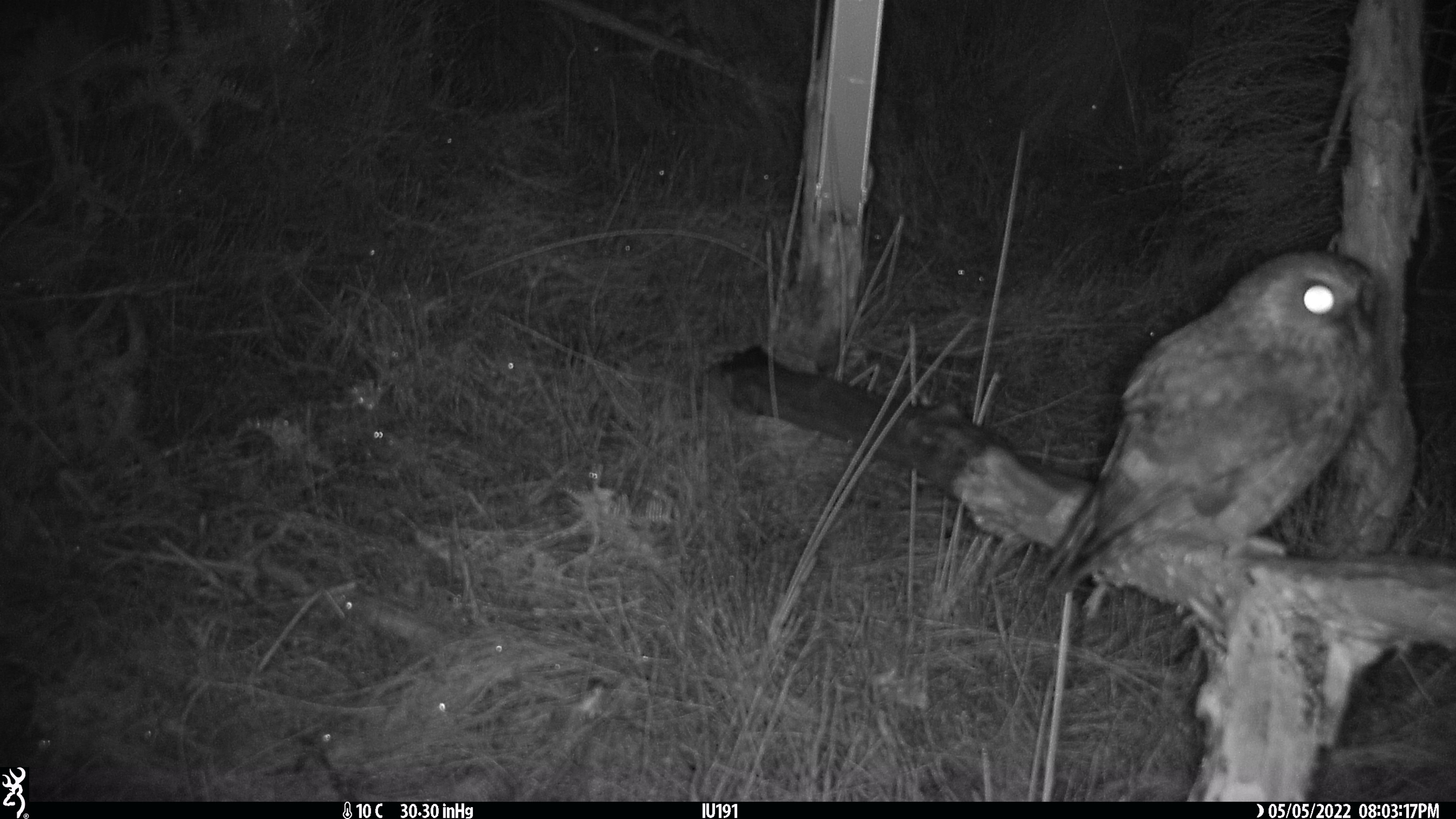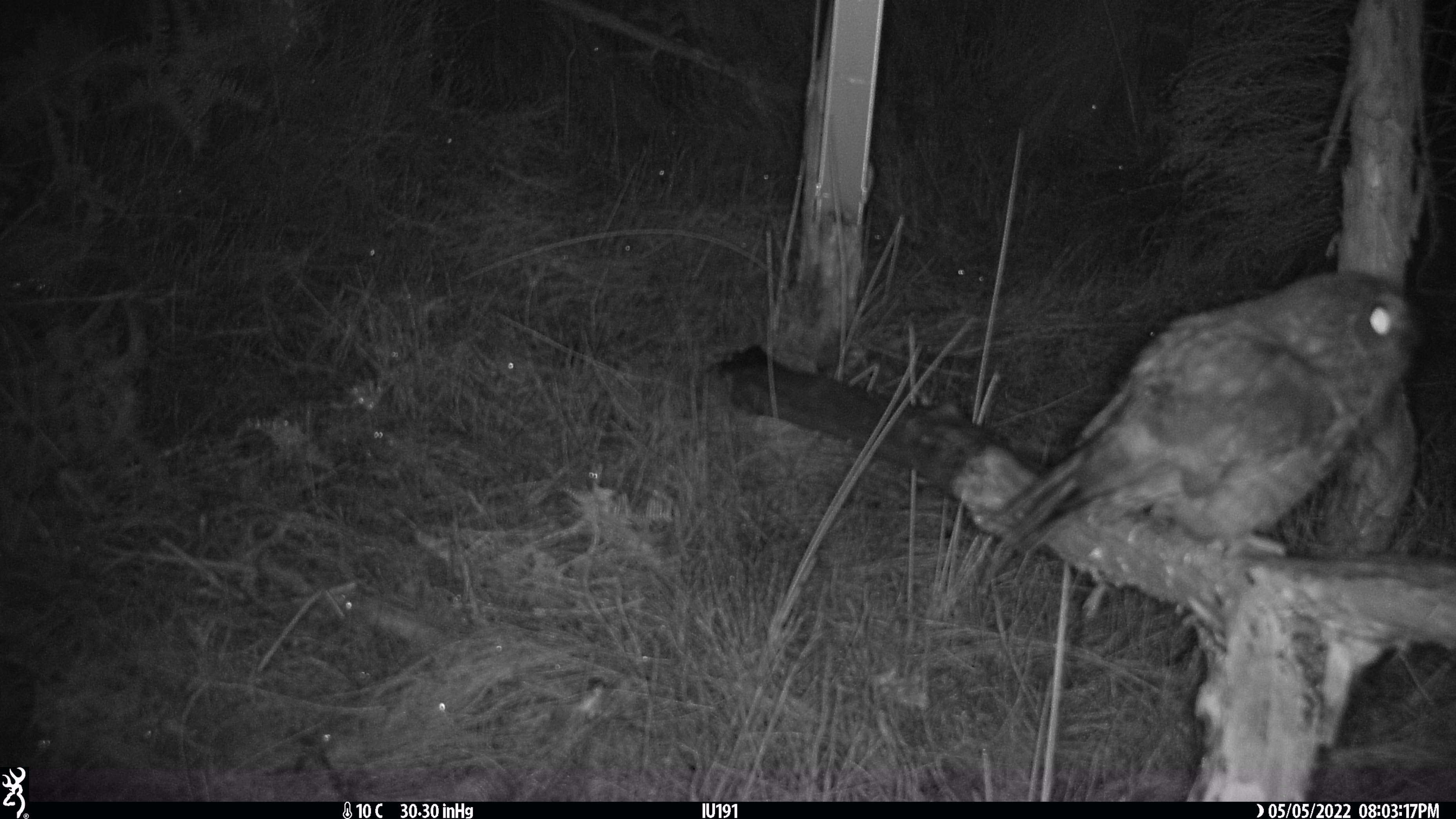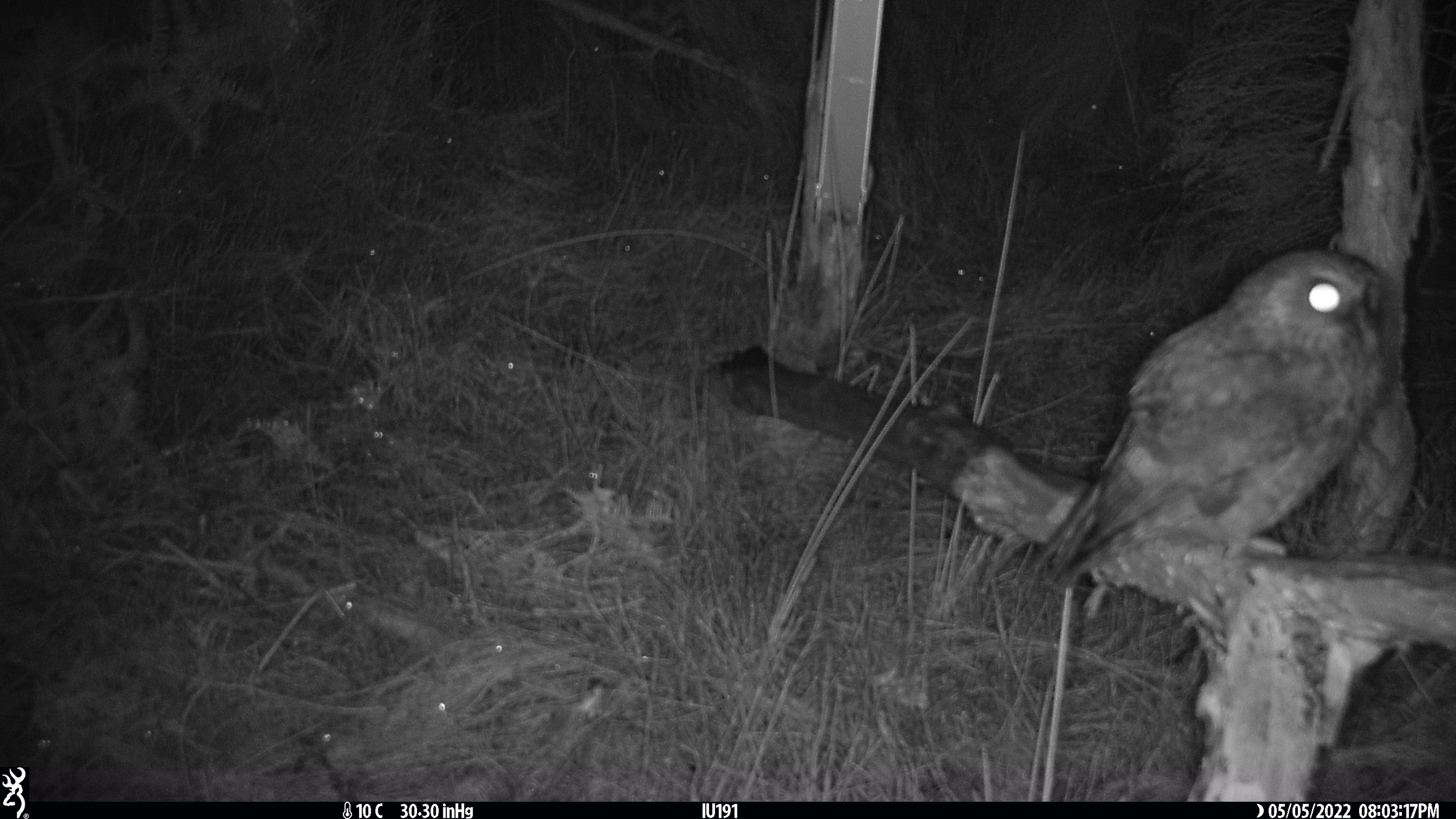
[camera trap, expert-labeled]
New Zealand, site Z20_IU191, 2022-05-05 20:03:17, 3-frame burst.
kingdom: Animalia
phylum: Chordata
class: Aves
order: Strigiformes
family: Strigidae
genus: Ninox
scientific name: Ninox novaeseelandiae novaeseelandiae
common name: morepork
Morepork (Ninox novaeseelandiae novaeseelandiae).